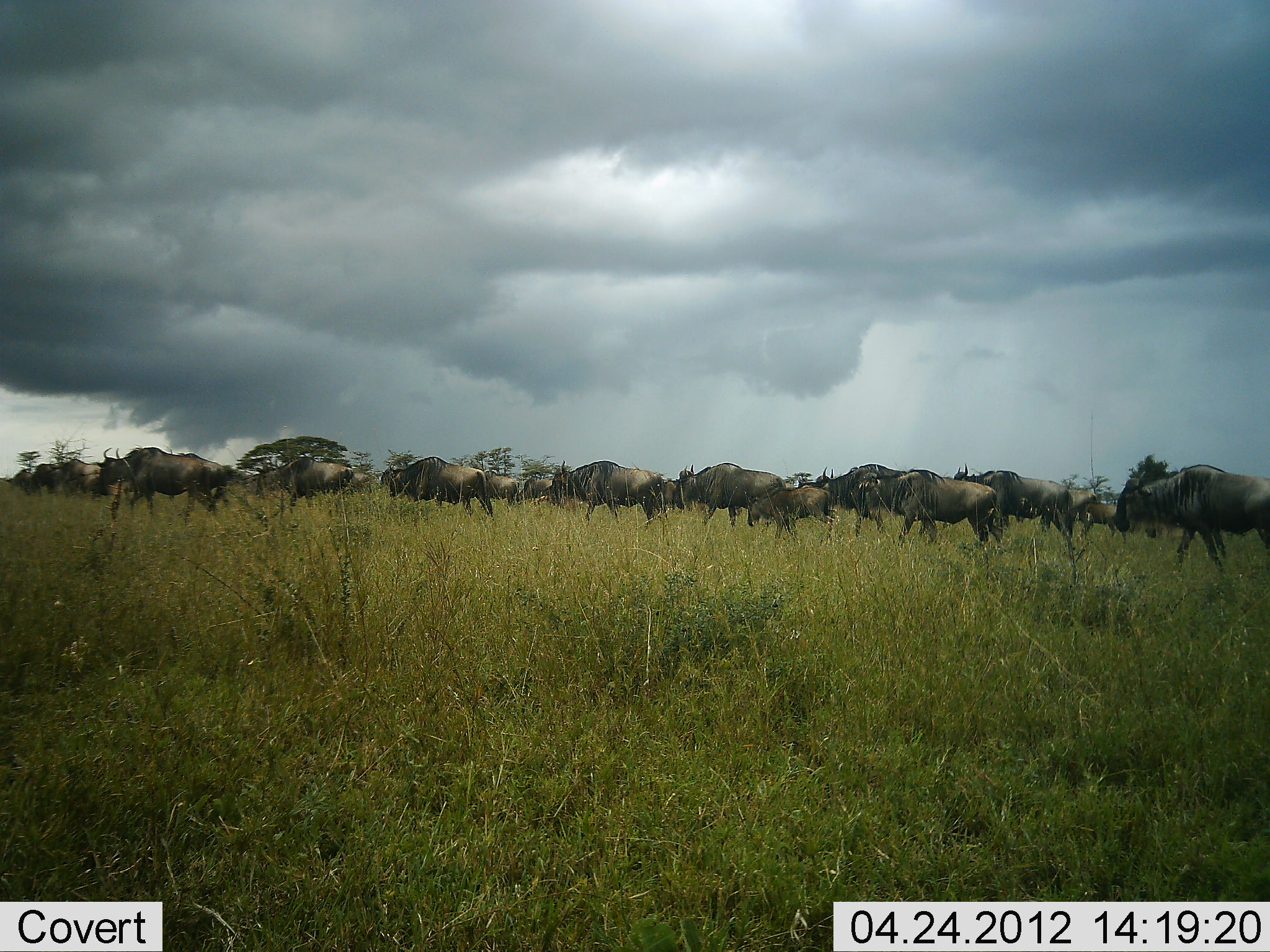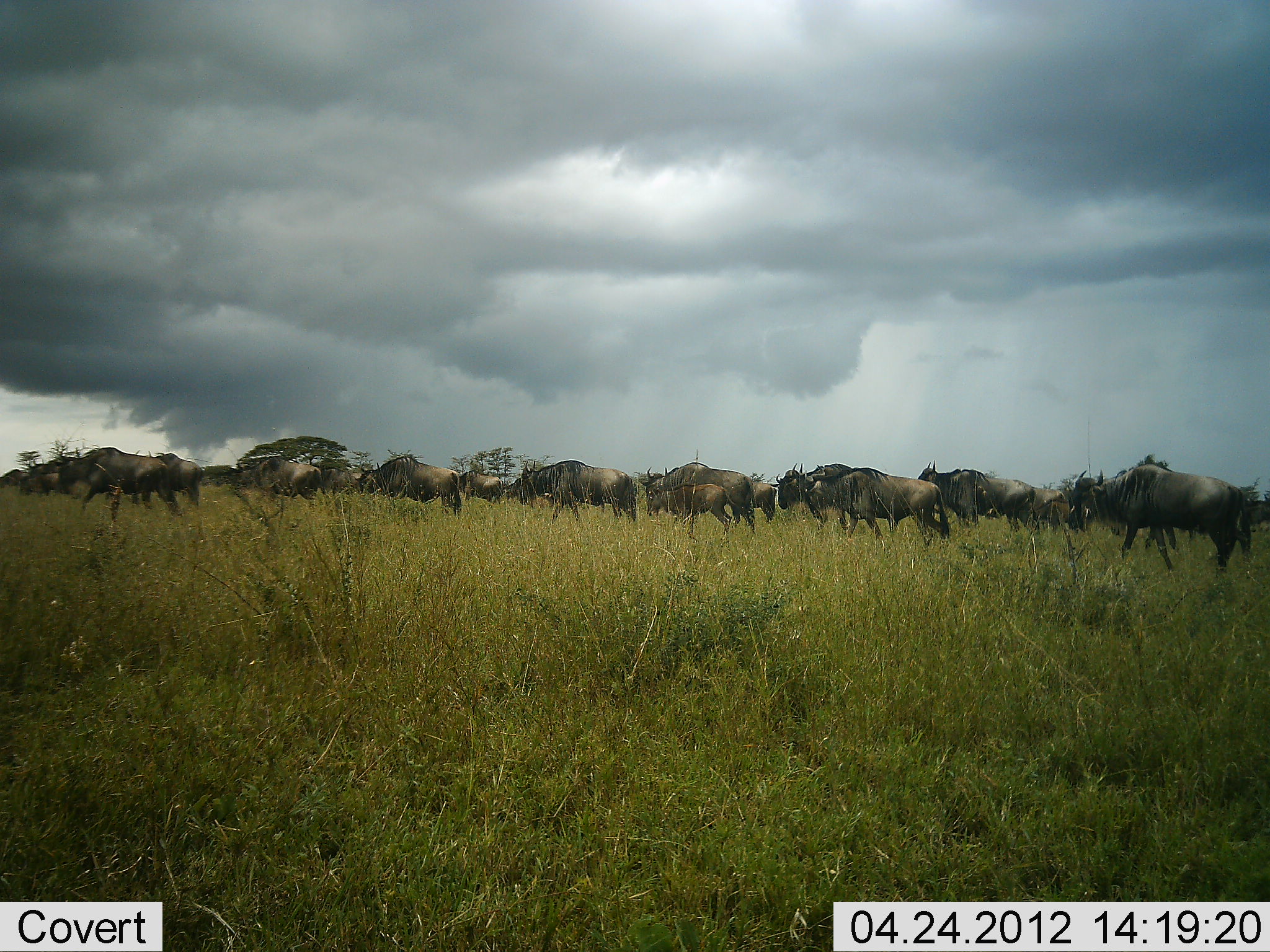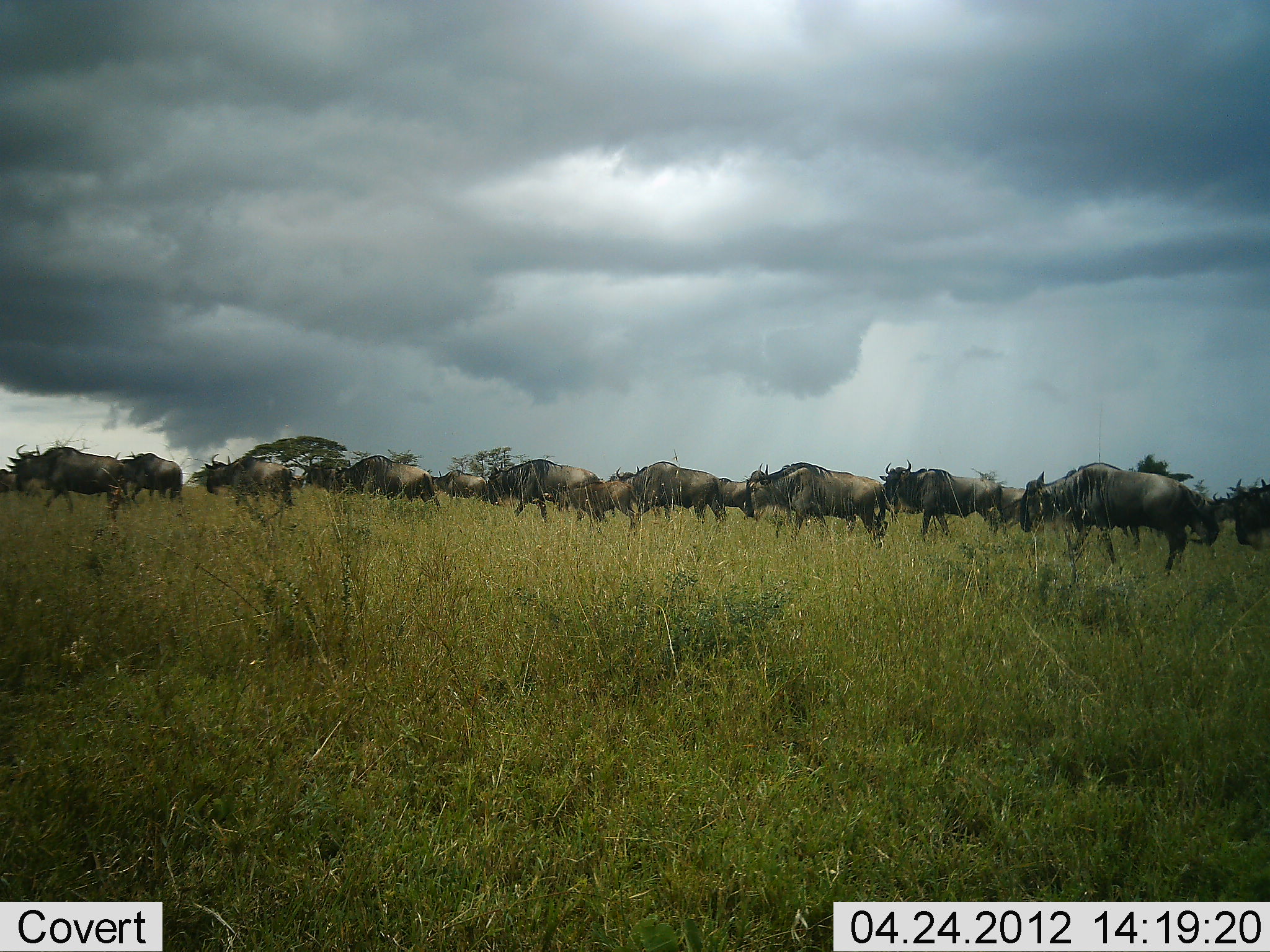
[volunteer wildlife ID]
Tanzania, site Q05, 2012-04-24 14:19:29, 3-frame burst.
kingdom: Animalia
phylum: Chordata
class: Mammalia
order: Artiodactyla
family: Bovidae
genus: Connochaetes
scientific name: Connochaetes taurinus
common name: blue wildebeest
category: wildebeest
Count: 11-50.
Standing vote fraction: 5%.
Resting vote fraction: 0%.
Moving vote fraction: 100%.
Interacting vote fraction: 0%.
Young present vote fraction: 5%.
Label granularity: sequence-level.